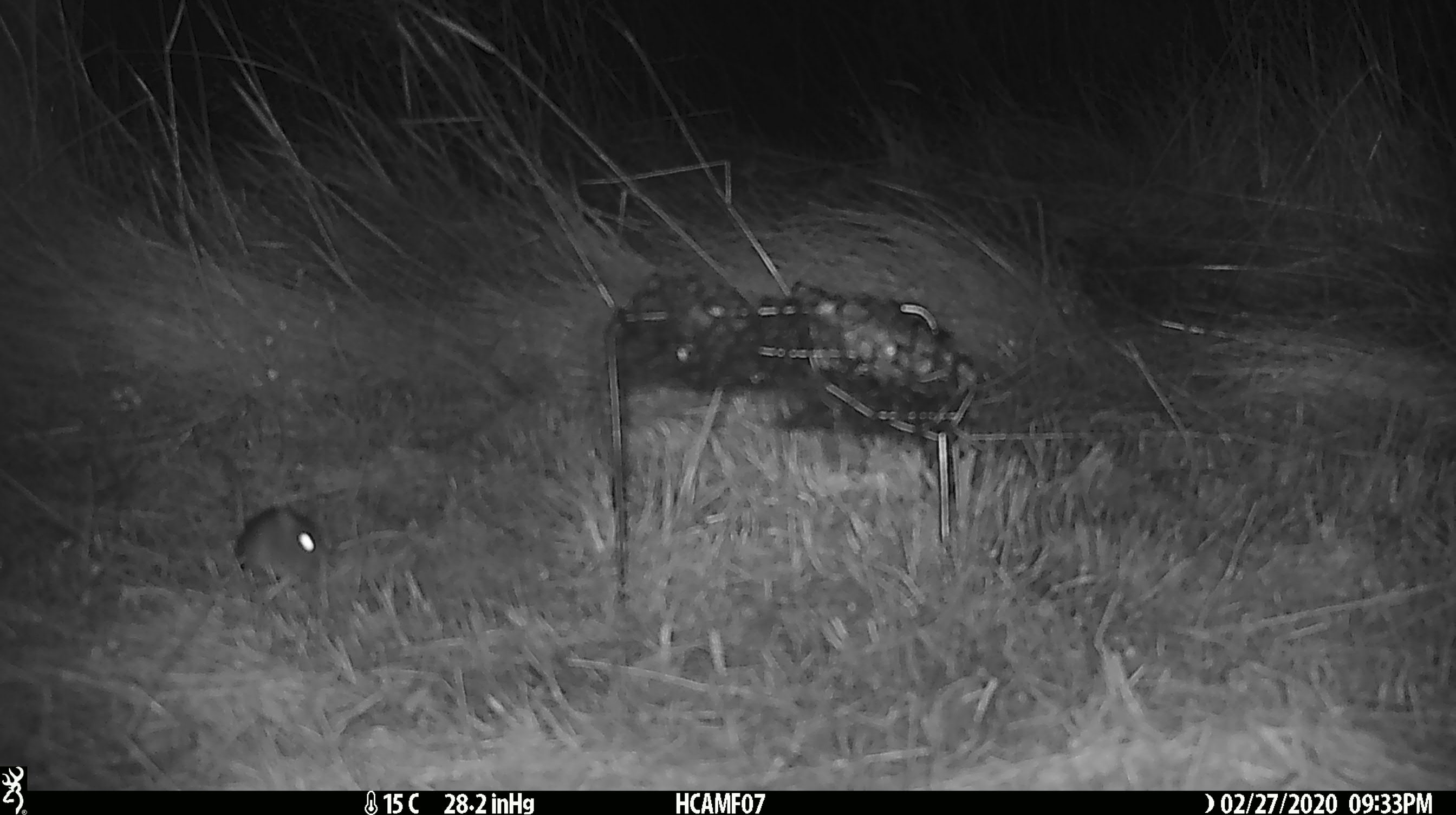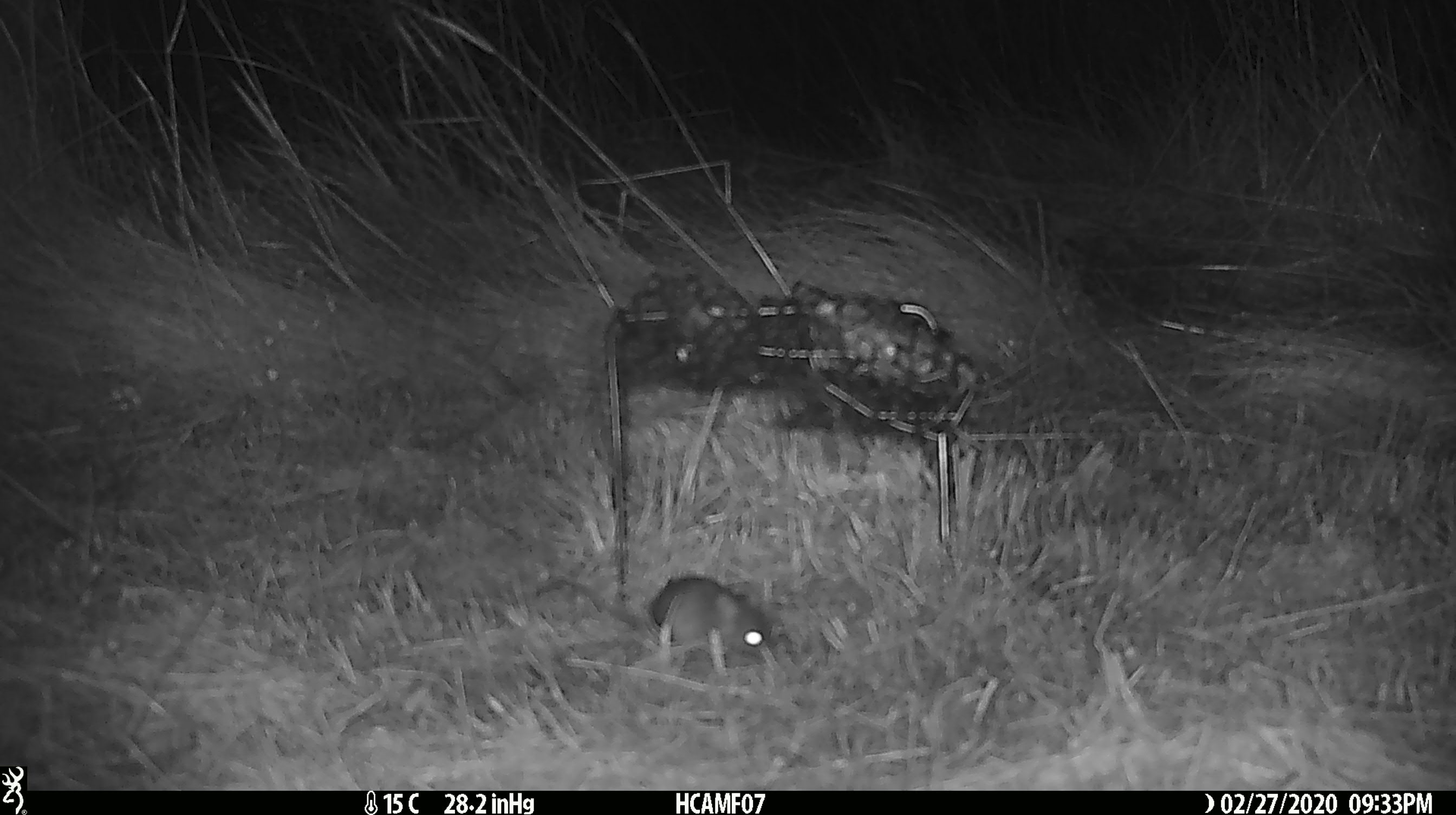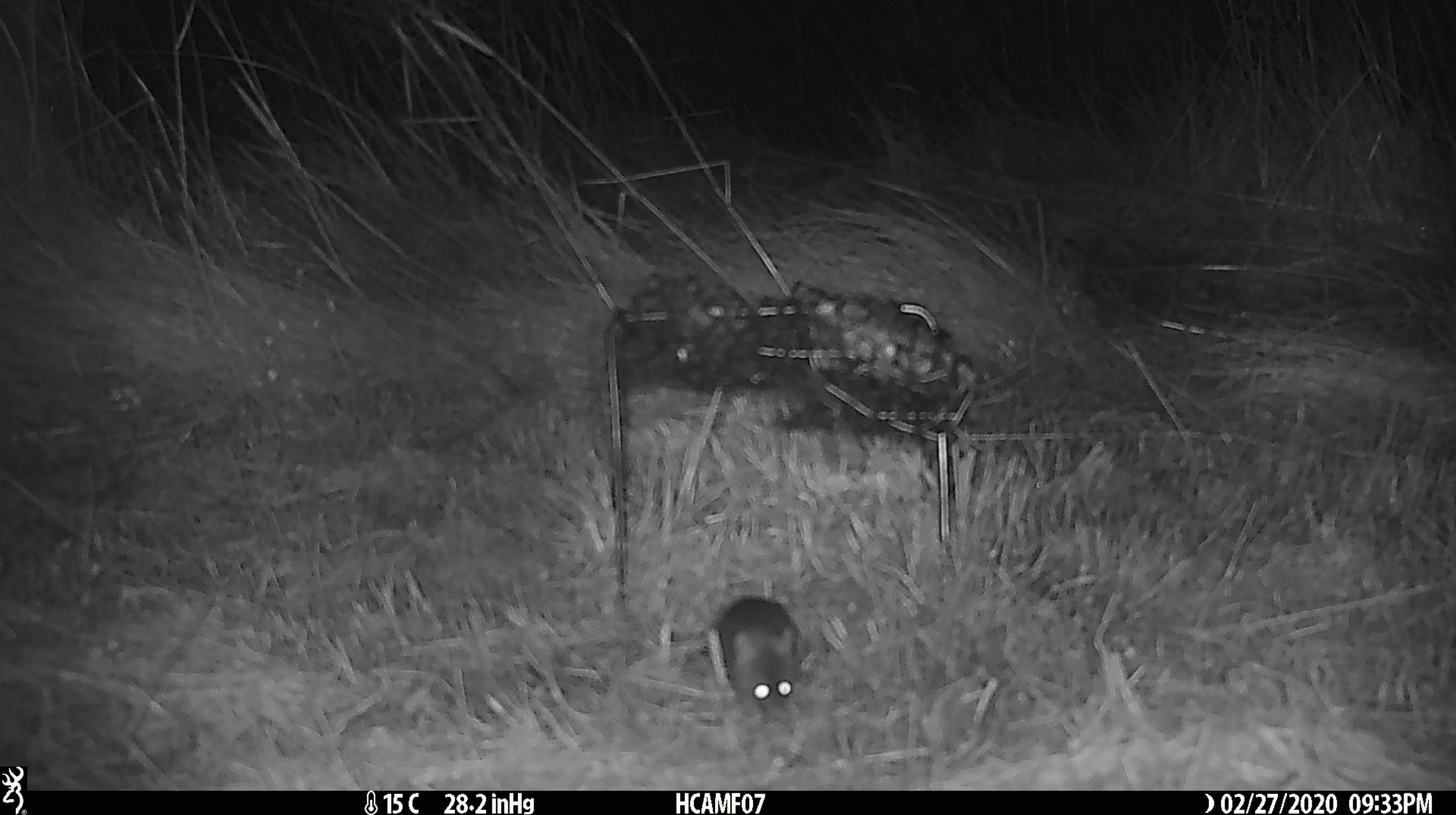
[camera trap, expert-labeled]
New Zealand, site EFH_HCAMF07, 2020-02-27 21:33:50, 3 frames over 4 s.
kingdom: Animalia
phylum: Chordata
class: Mammalia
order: Rodentia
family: Muridae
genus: Mus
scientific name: Mus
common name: mouse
Mouse (Mus).